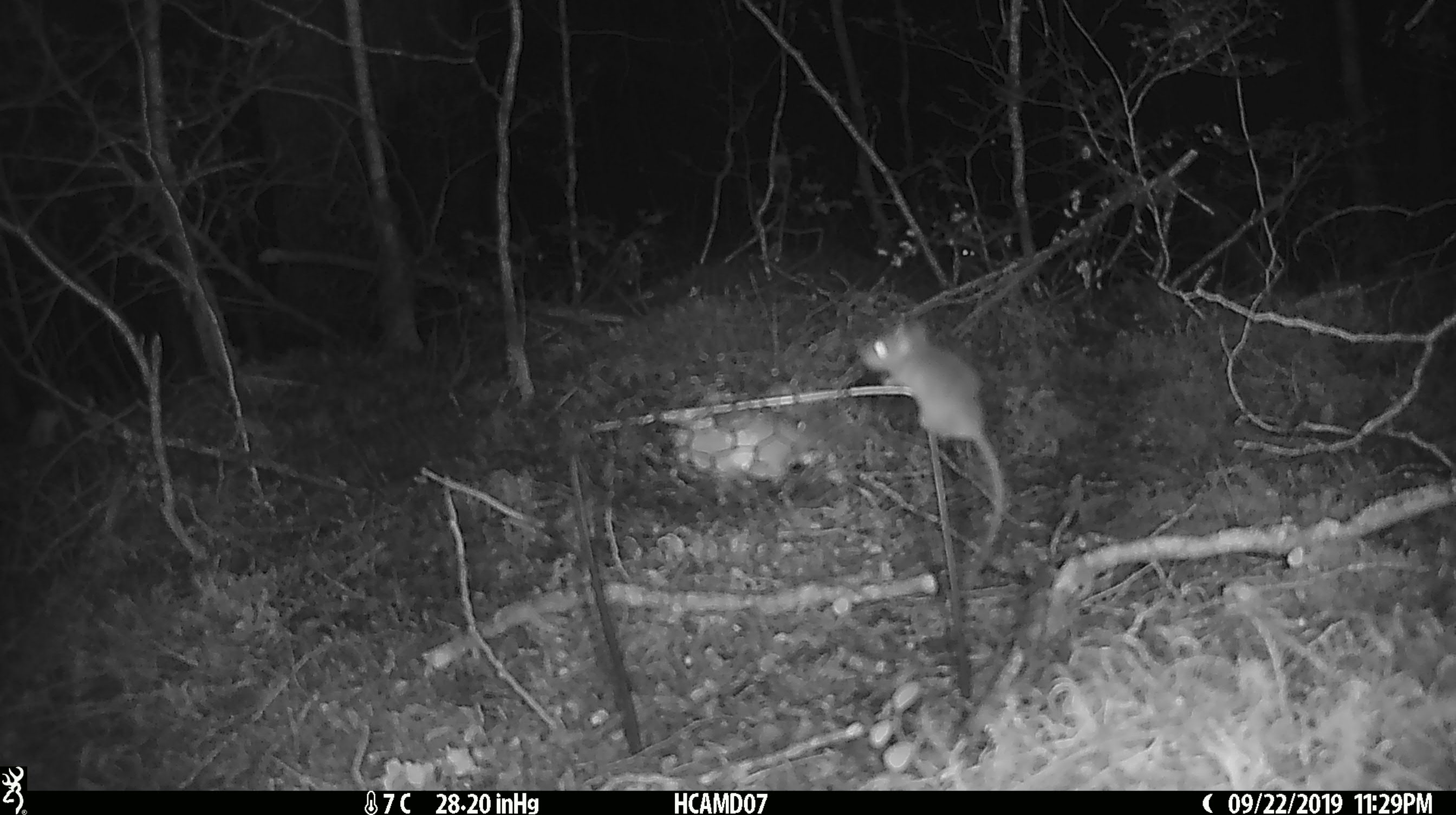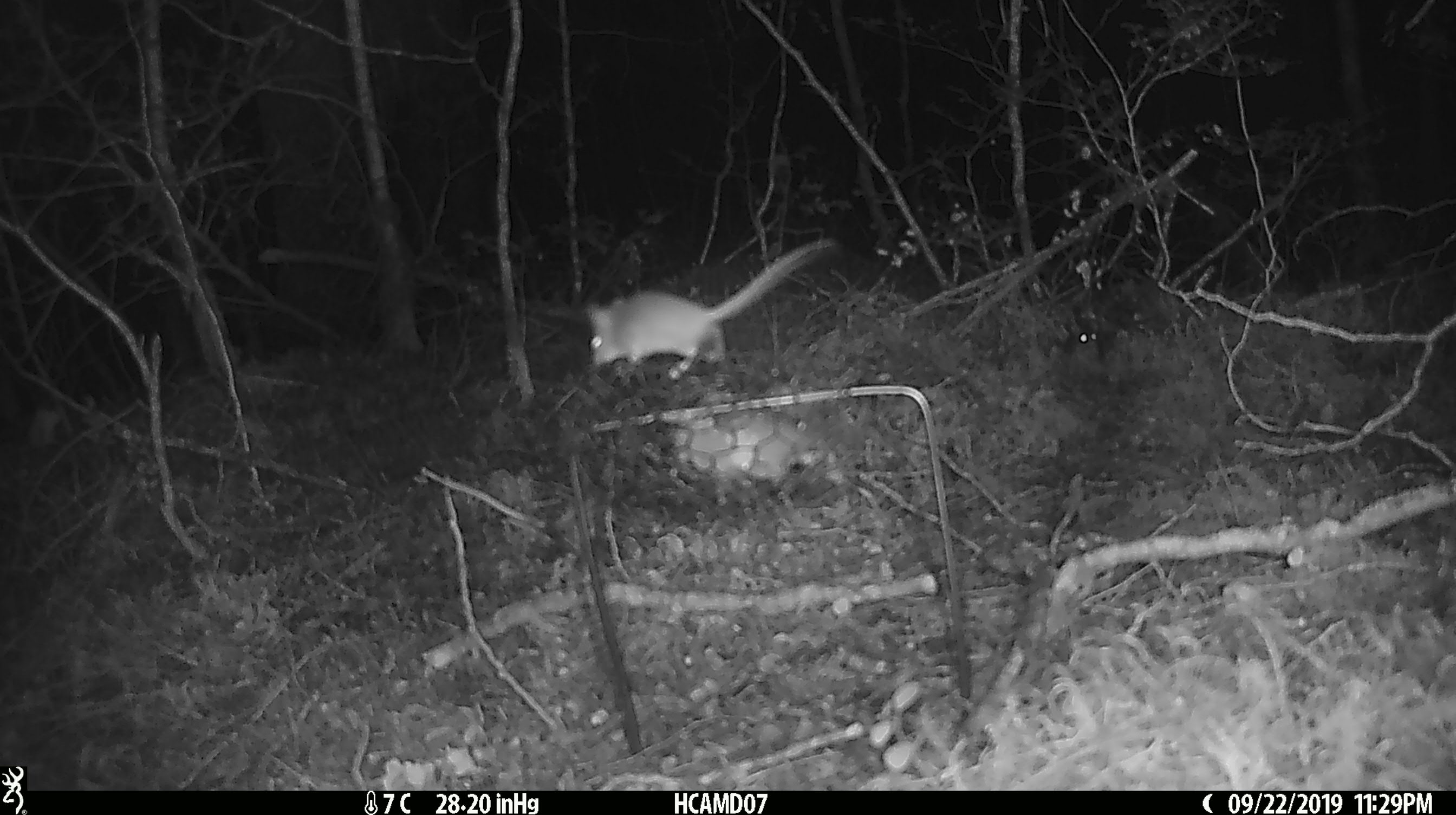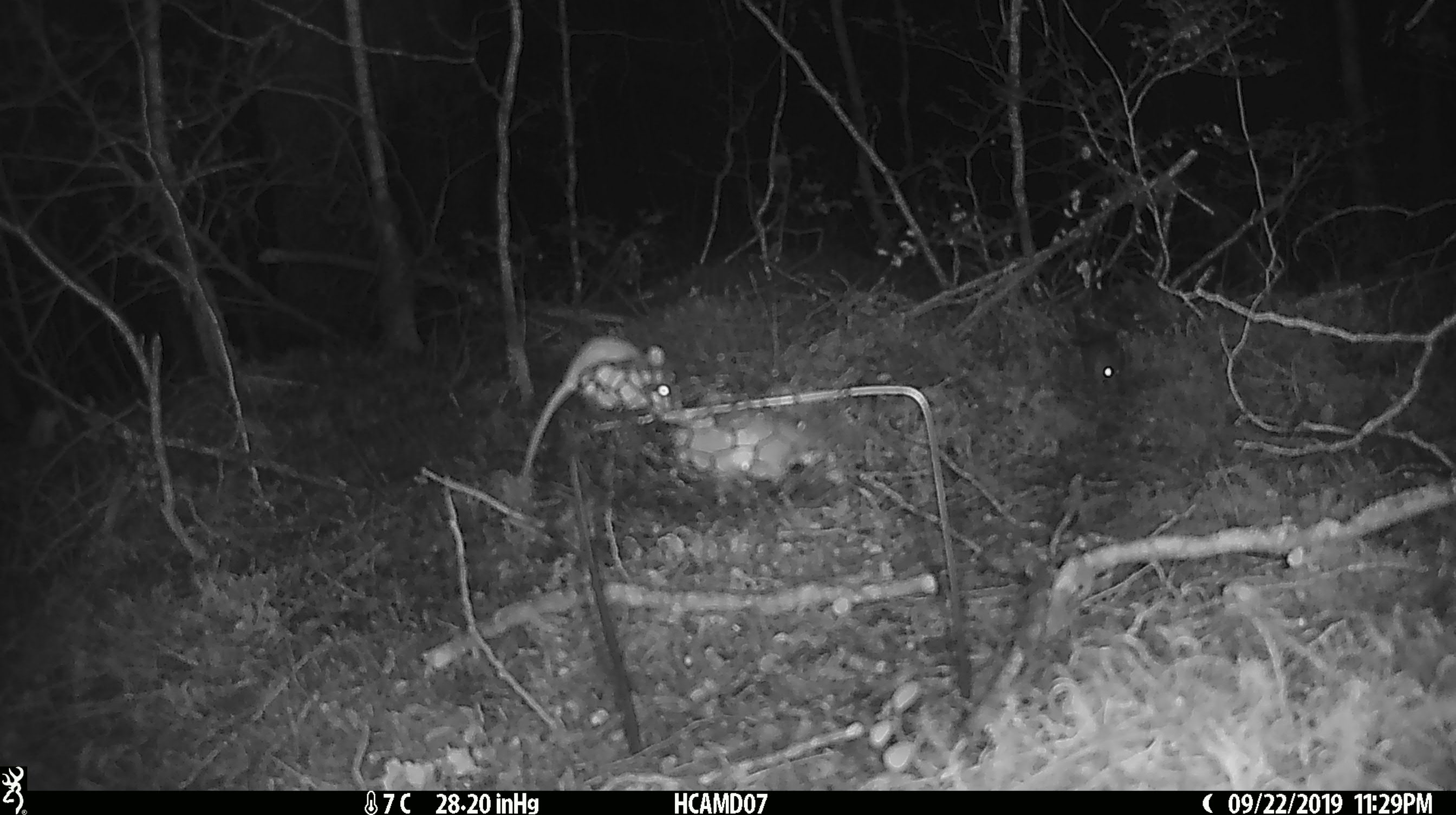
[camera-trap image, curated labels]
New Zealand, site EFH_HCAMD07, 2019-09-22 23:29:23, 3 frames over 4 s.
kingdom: Animalia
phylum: Chordata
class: Mammalia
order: Rodentia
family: Muridae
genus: Mus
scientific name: Mus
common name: mouse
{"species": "mouse (Mus)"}